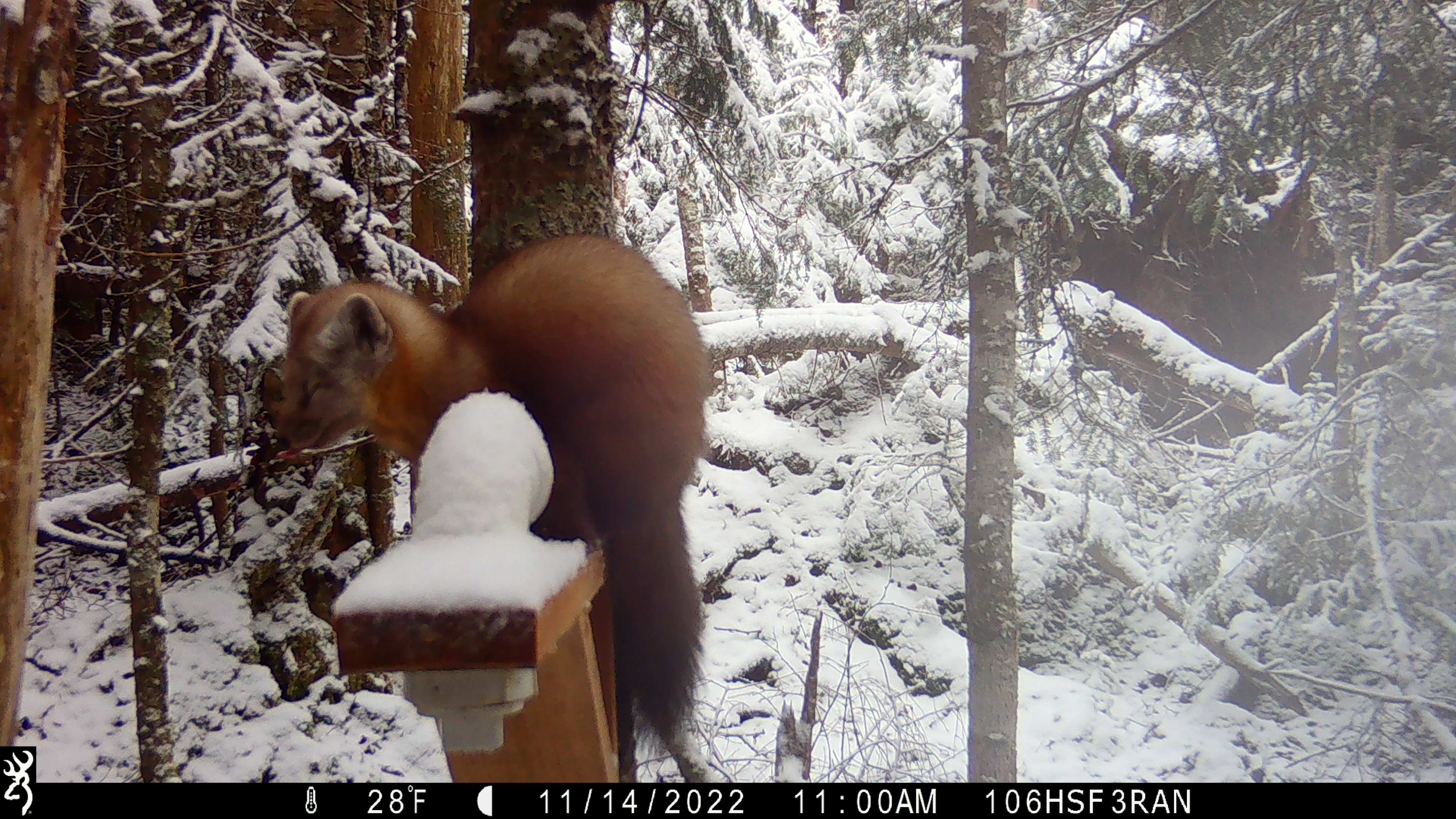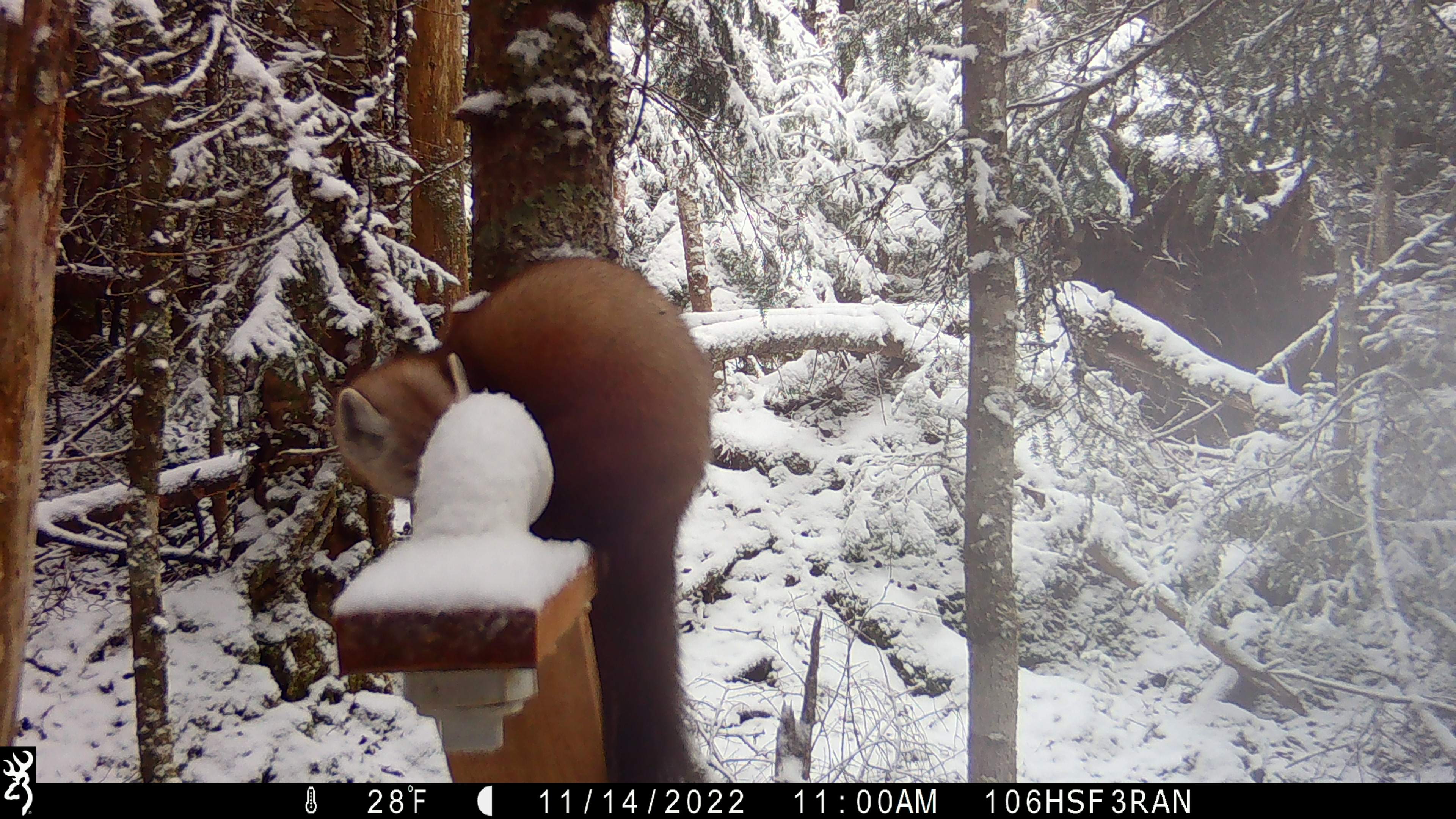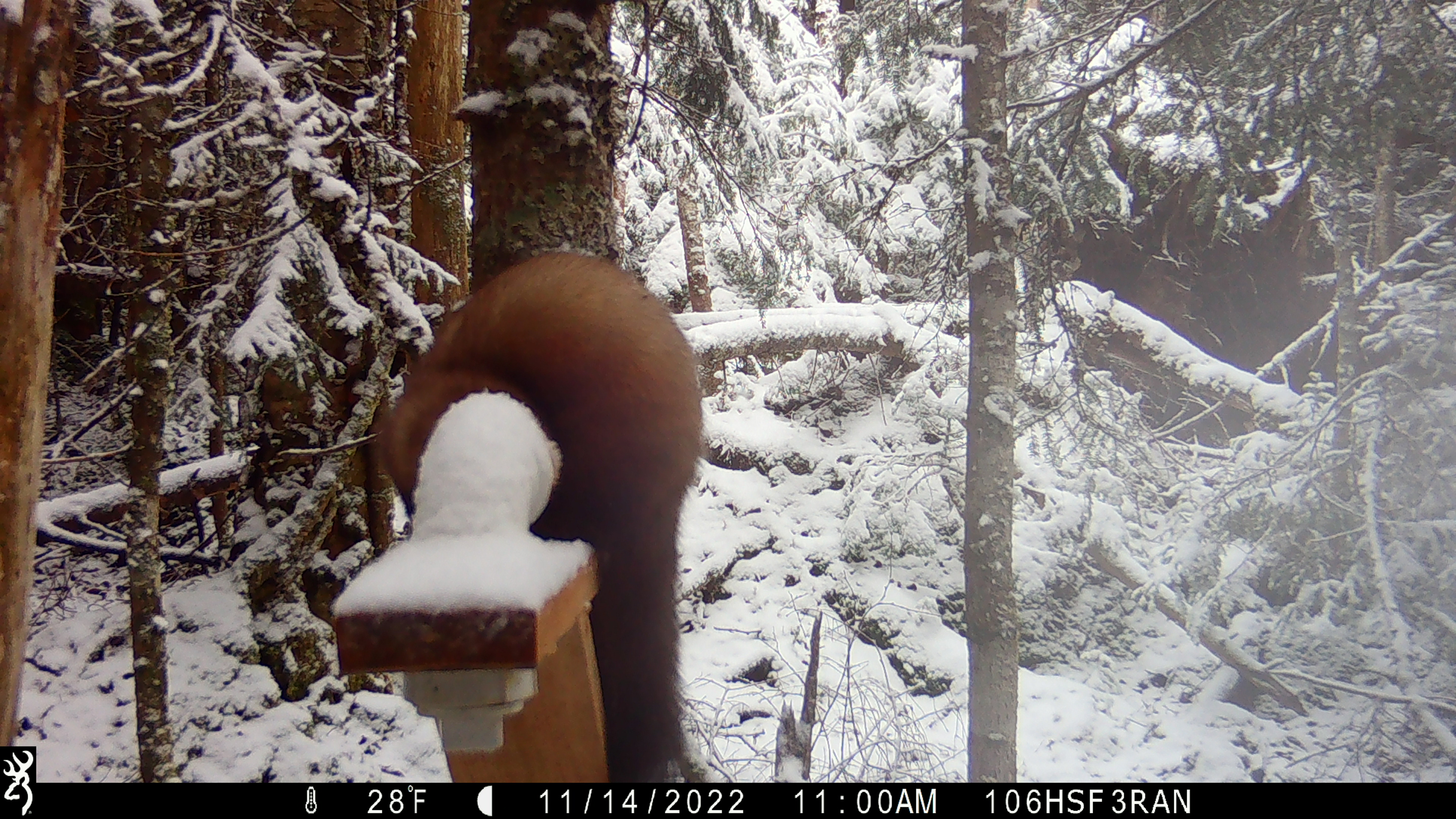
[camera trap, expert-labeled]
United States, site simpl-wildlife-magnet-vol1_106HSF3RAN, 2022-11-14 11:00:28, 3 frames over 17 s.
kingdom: Animalia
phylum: Chordata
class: Mammalia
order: Carnivora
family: Mustelidae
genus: Martes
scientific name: Martes americana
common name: american marten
American marten (Martes americana).